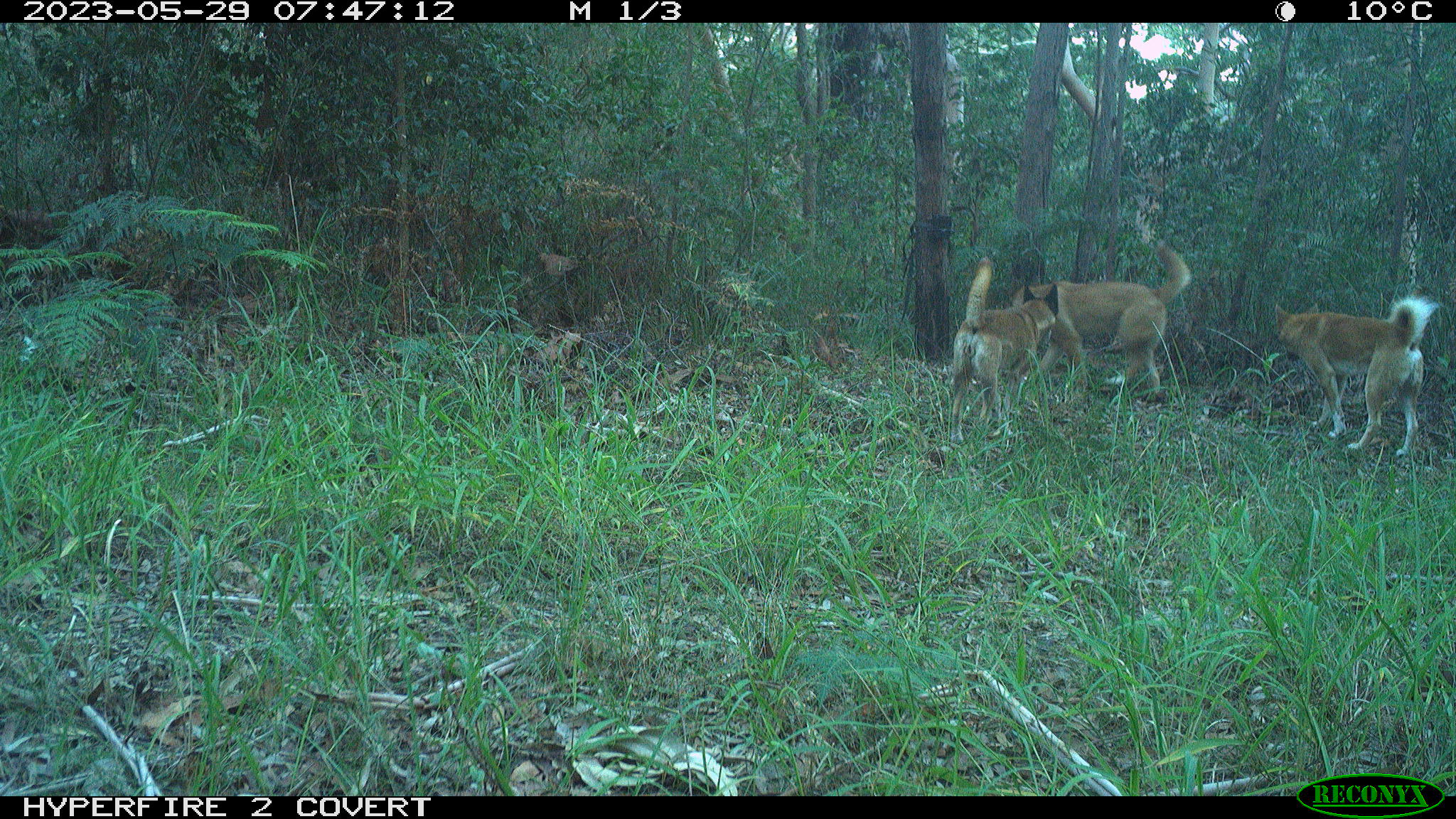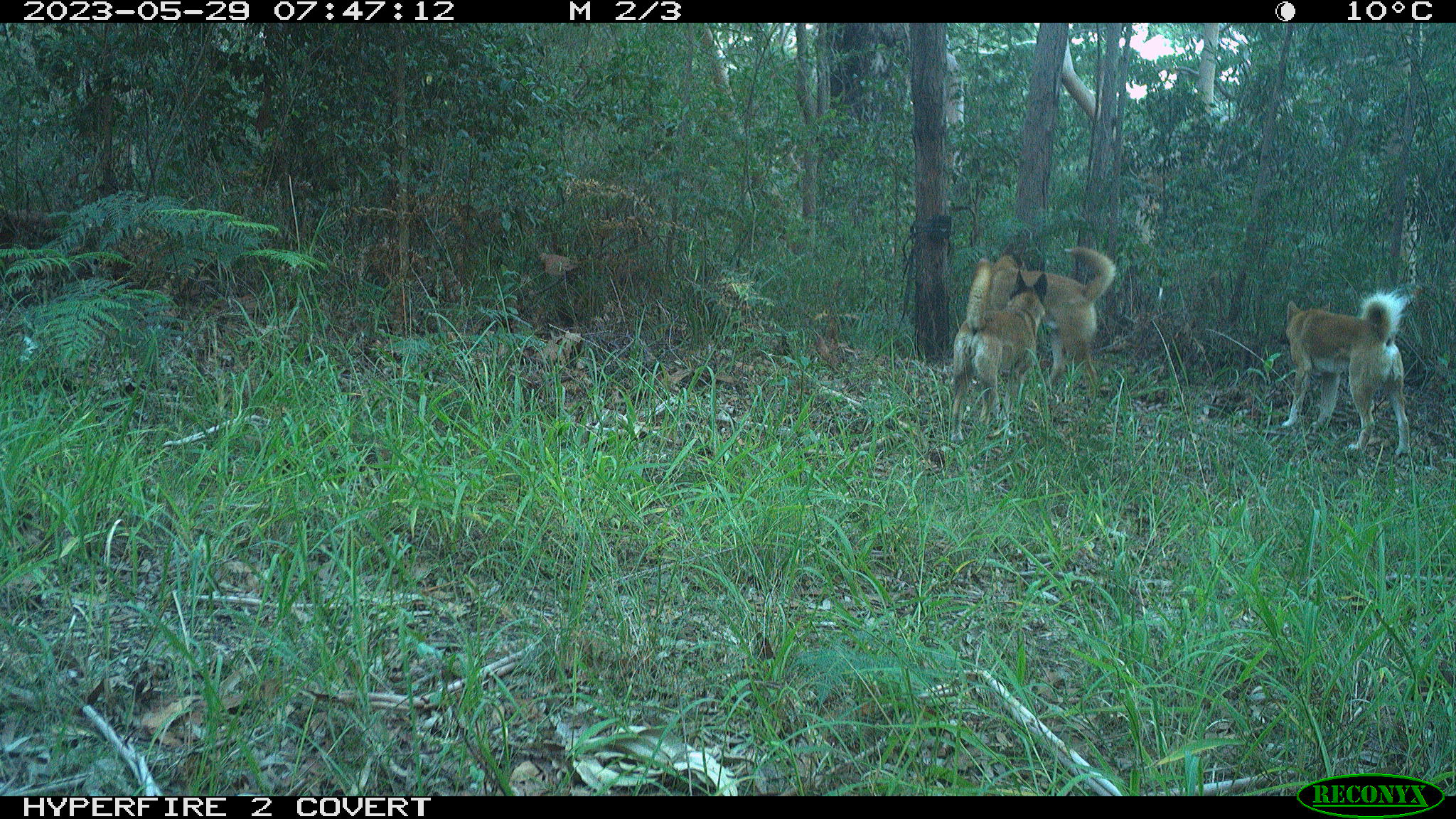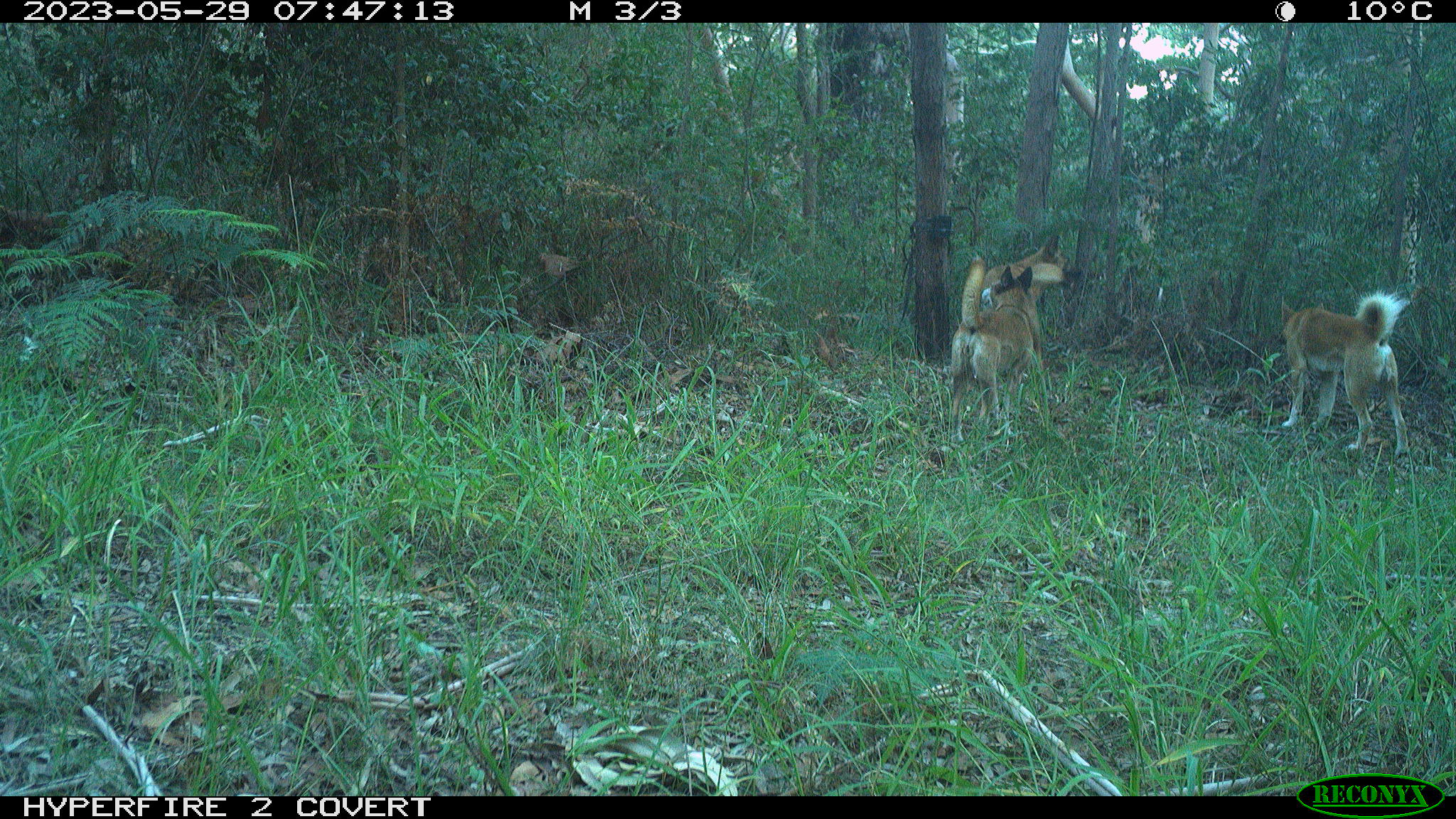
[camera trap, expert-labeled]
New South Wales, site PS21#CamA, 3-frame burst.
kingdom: Animalia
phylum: Chordata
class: Mammalia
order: Carnivora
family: Canidae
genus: Canis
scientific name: Canis familiaris dingo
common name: dingo